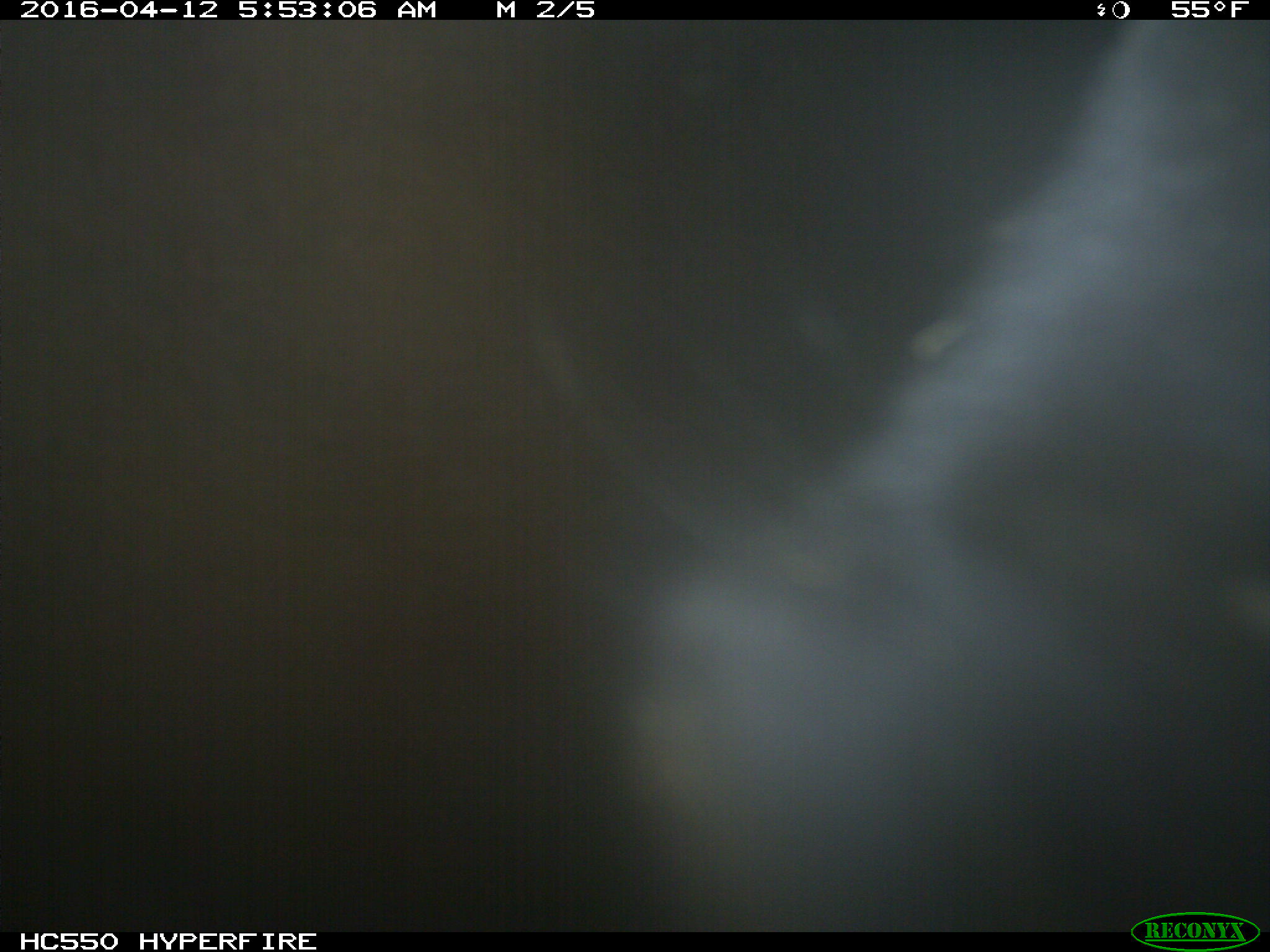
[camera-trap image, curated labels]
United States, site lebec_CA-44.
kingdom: Animalia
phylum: Chordata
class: Mammalia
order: Artiodactyla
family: Bovidae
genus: Bos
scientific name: Bos taurus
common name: domestic cow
Bos taurus (domestic cow).